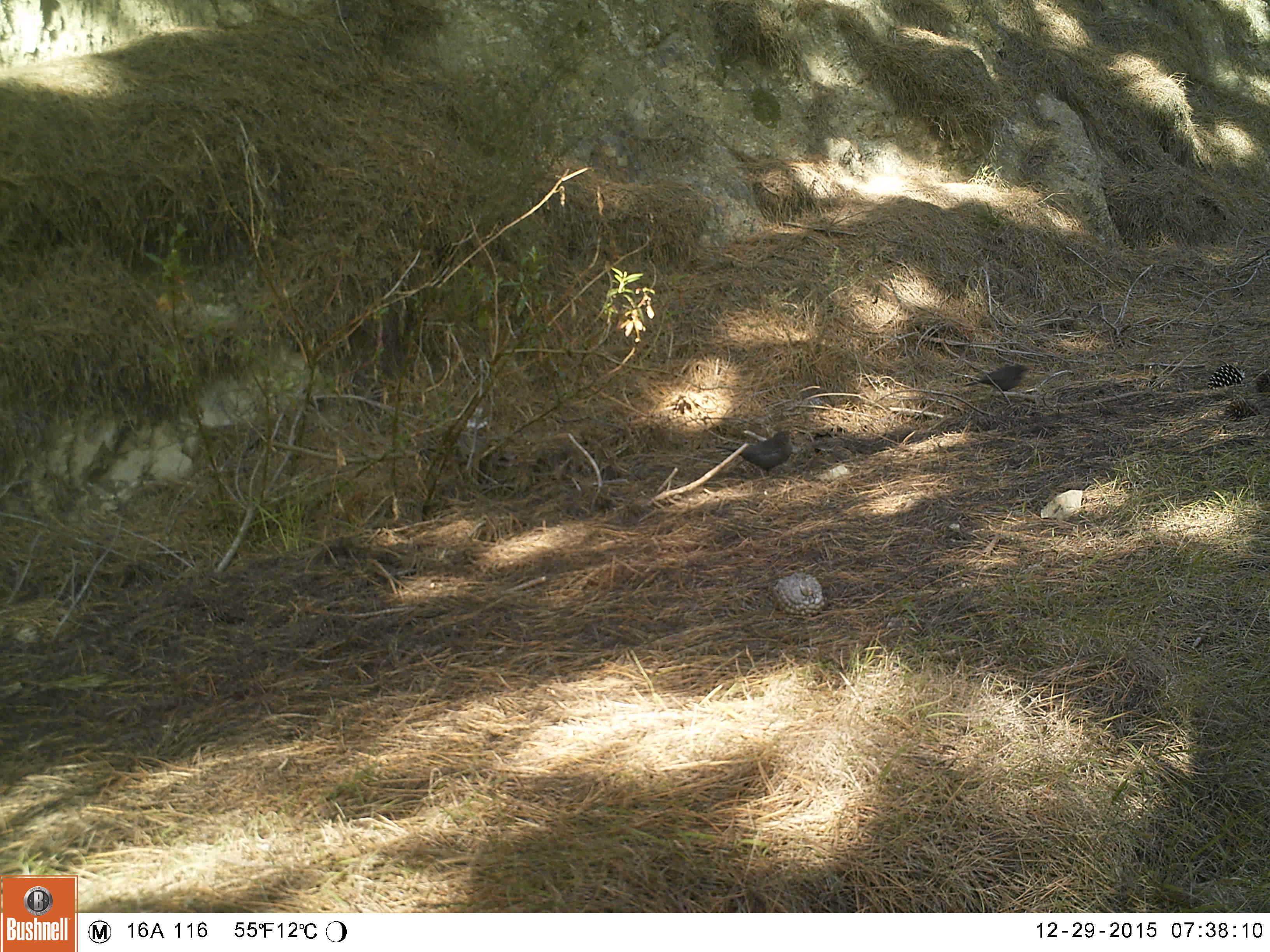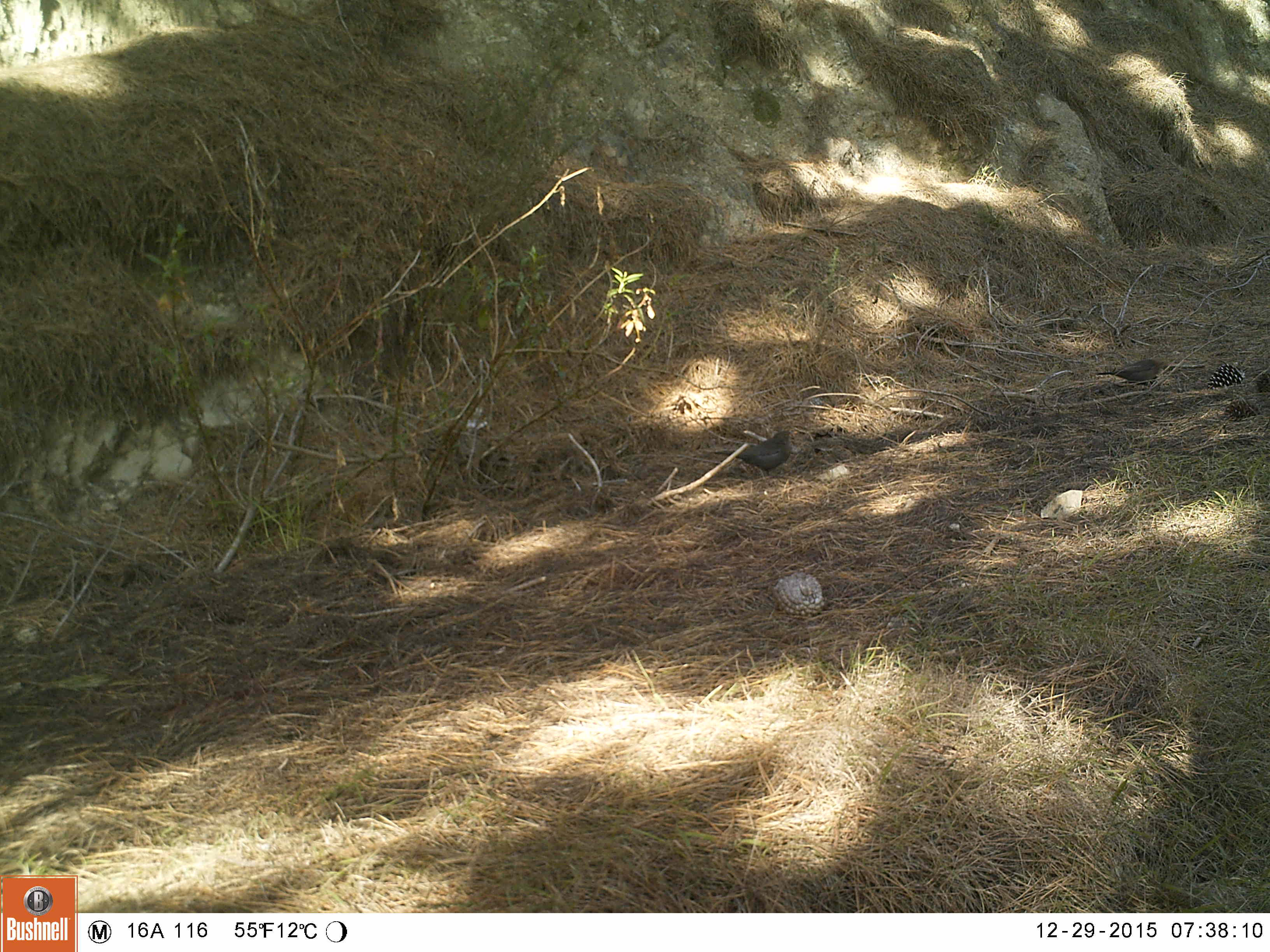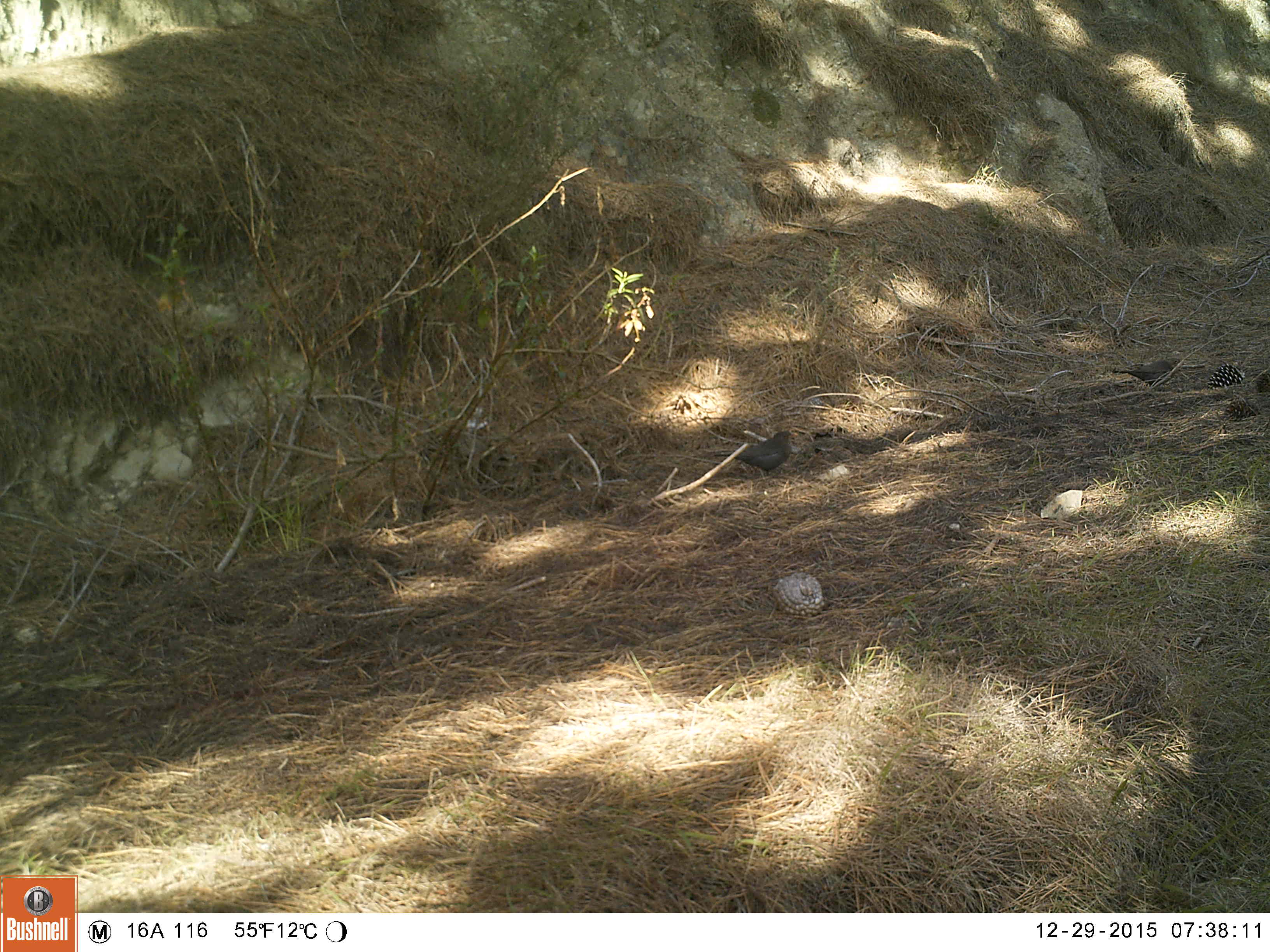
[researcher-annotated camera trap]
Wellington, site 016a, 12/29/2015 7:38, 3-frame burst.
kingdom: Animalia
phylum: Chordata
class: Aves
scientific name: Aves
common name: bird